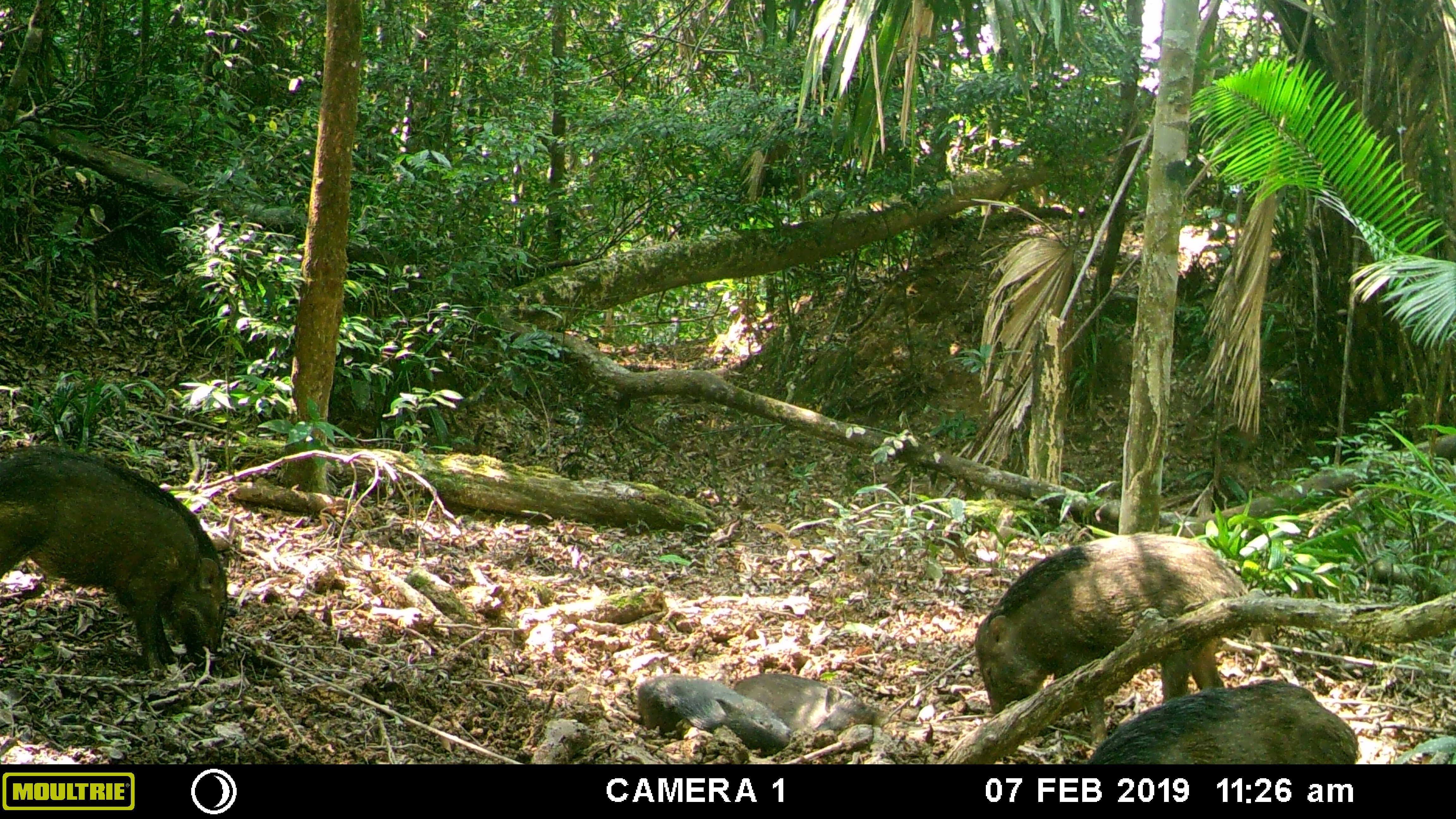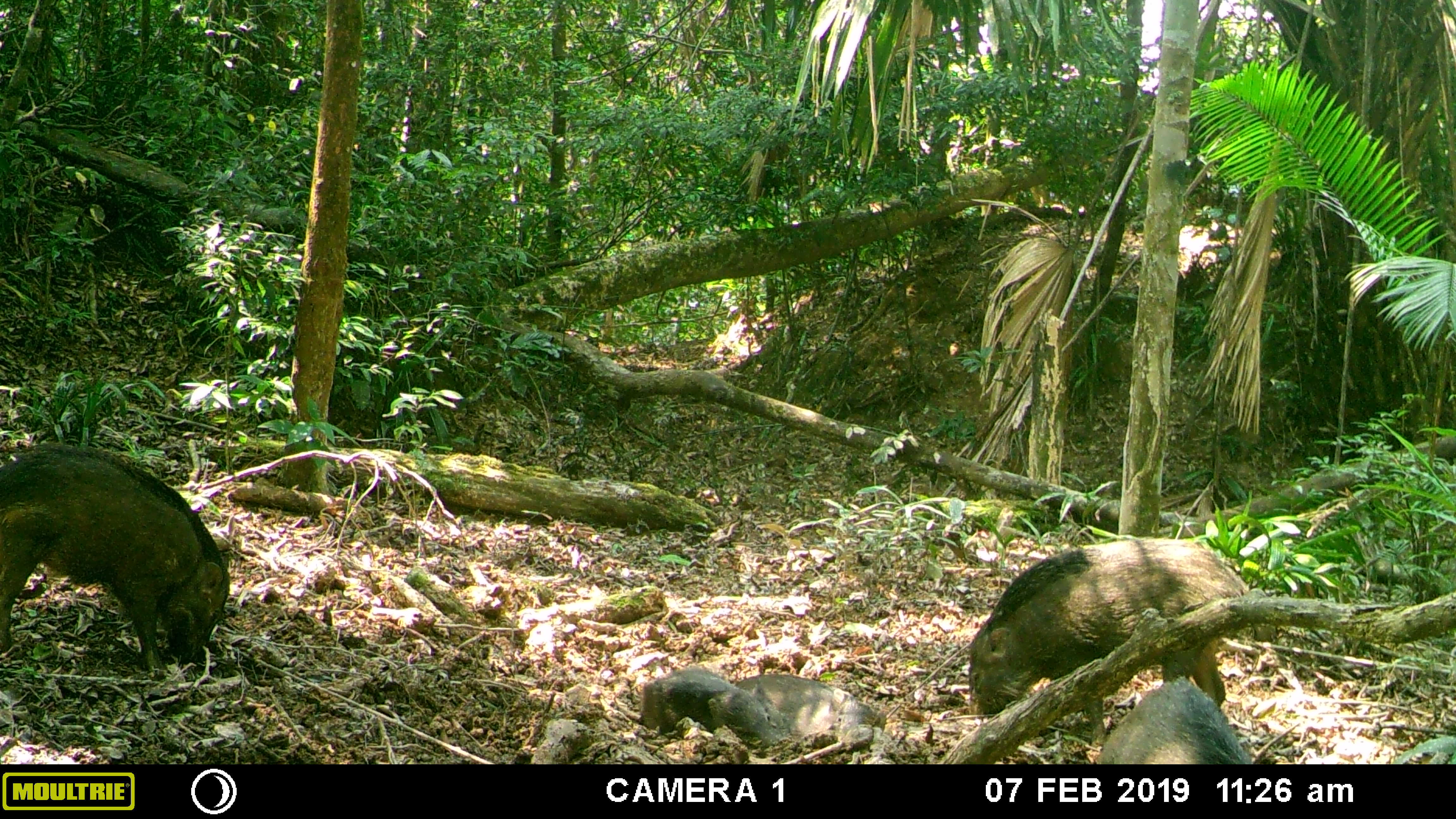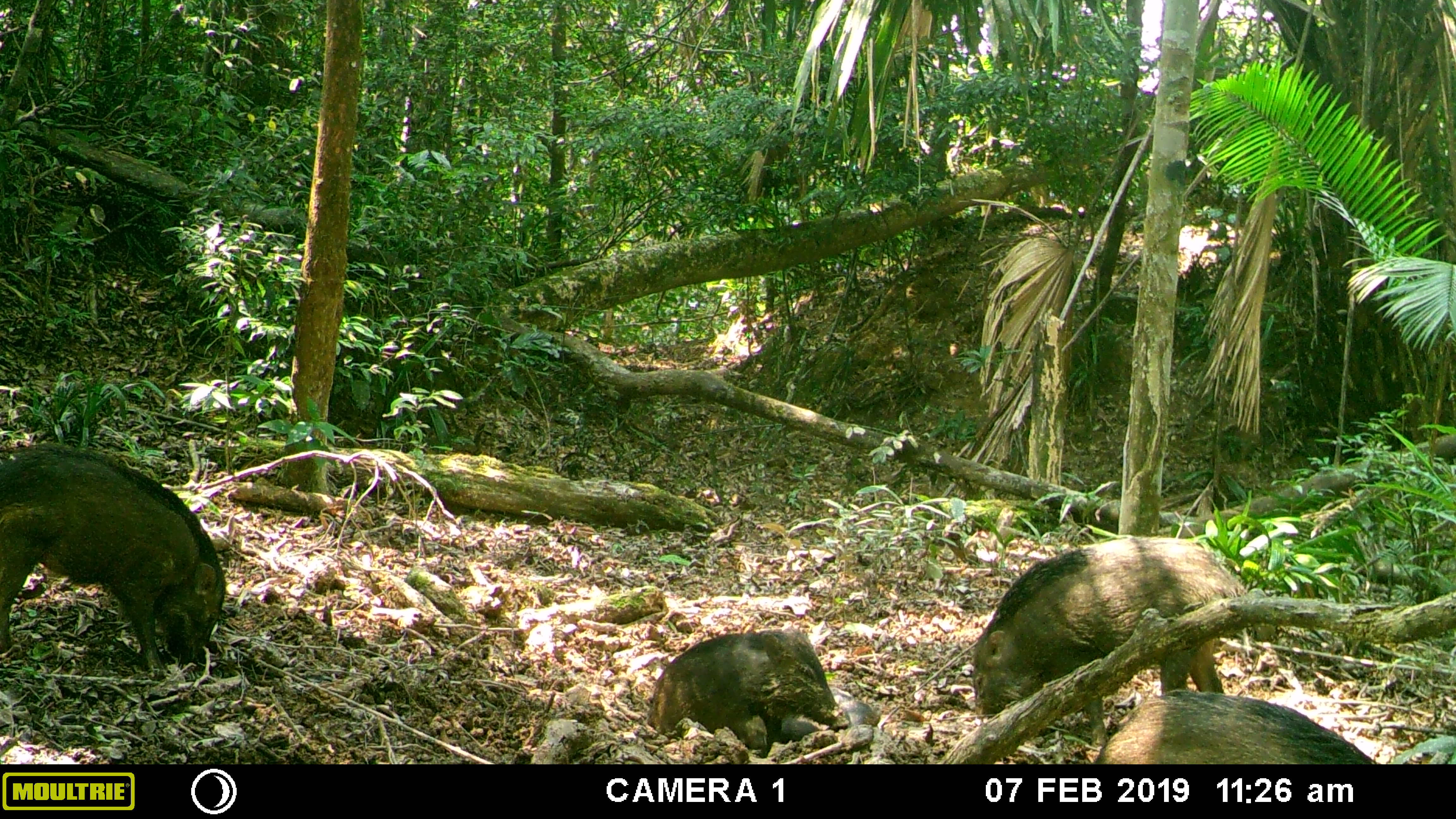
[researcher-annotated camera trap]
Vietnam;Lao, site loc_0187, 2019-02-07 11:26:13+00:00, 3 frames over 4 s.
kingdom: Animalia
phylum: Chordata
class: Mammalia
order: Artiodactyla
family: Suidae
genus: Sus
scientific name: Sus scrofa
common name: eurasian wild pig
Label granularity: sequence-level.